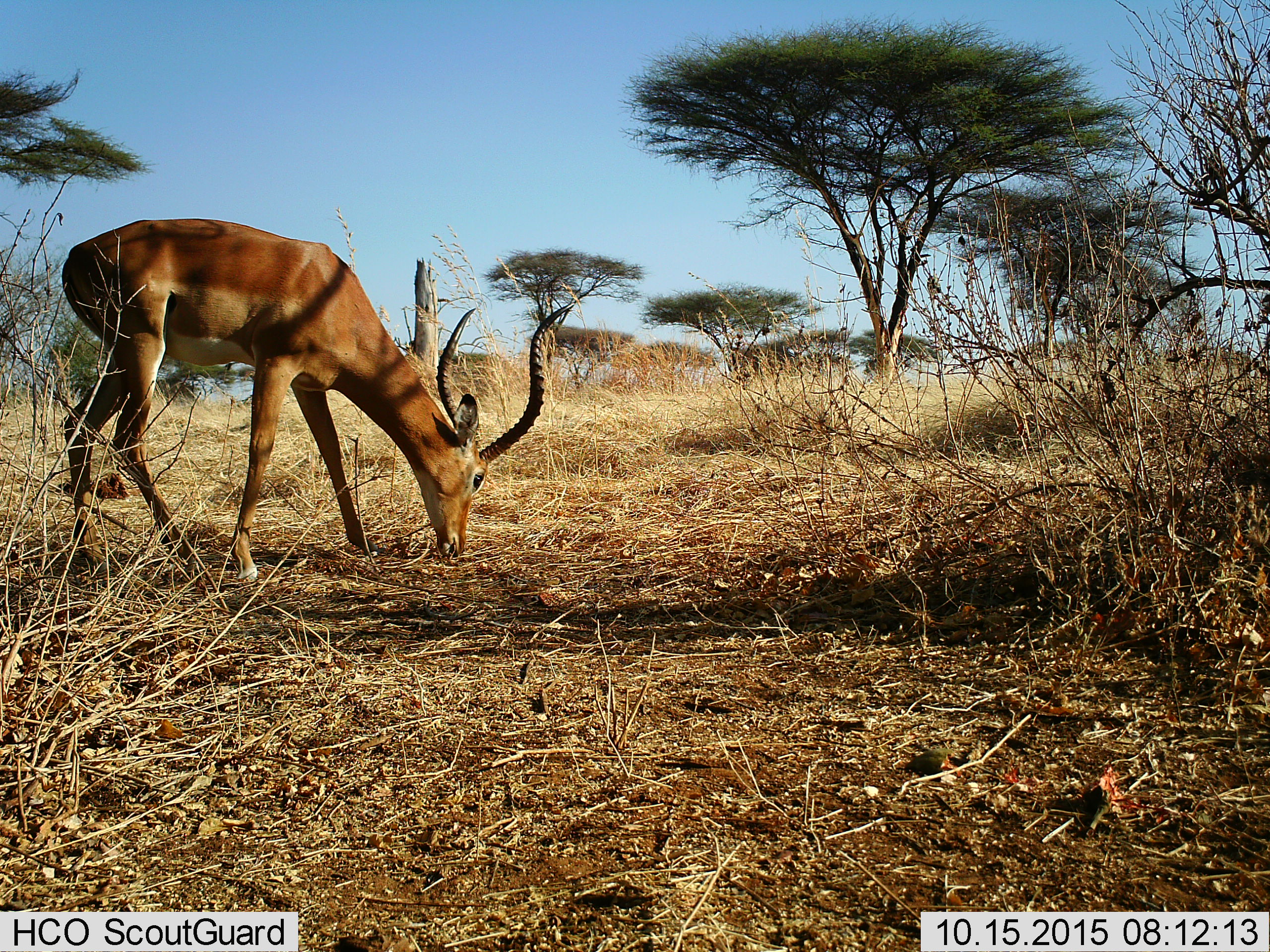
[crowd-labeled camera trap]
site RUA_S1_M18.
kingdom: Animalia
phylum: Chordata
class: Mammalia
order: Artiodactyla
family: Bovidae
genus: Aepyceros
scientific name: Aepyceros melampus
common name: impala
Impala (Aepyceros melampus), count 1. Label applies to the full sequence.